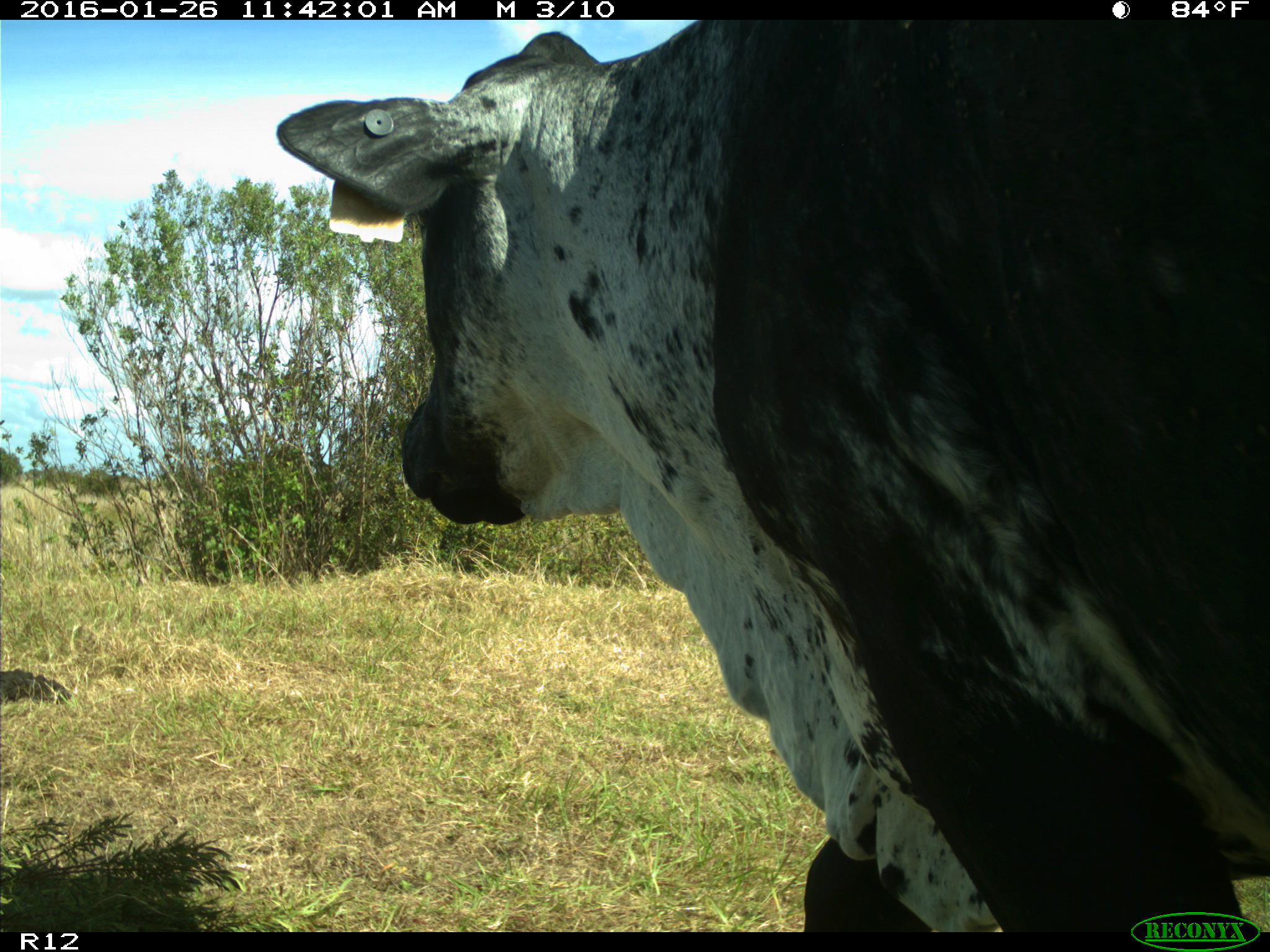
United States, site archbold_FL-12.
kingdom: Animalia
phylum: Chordata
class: Mammalia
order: Artiodactyla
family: Bovidae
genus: Bos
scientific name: Bos taurus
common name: domestic cow